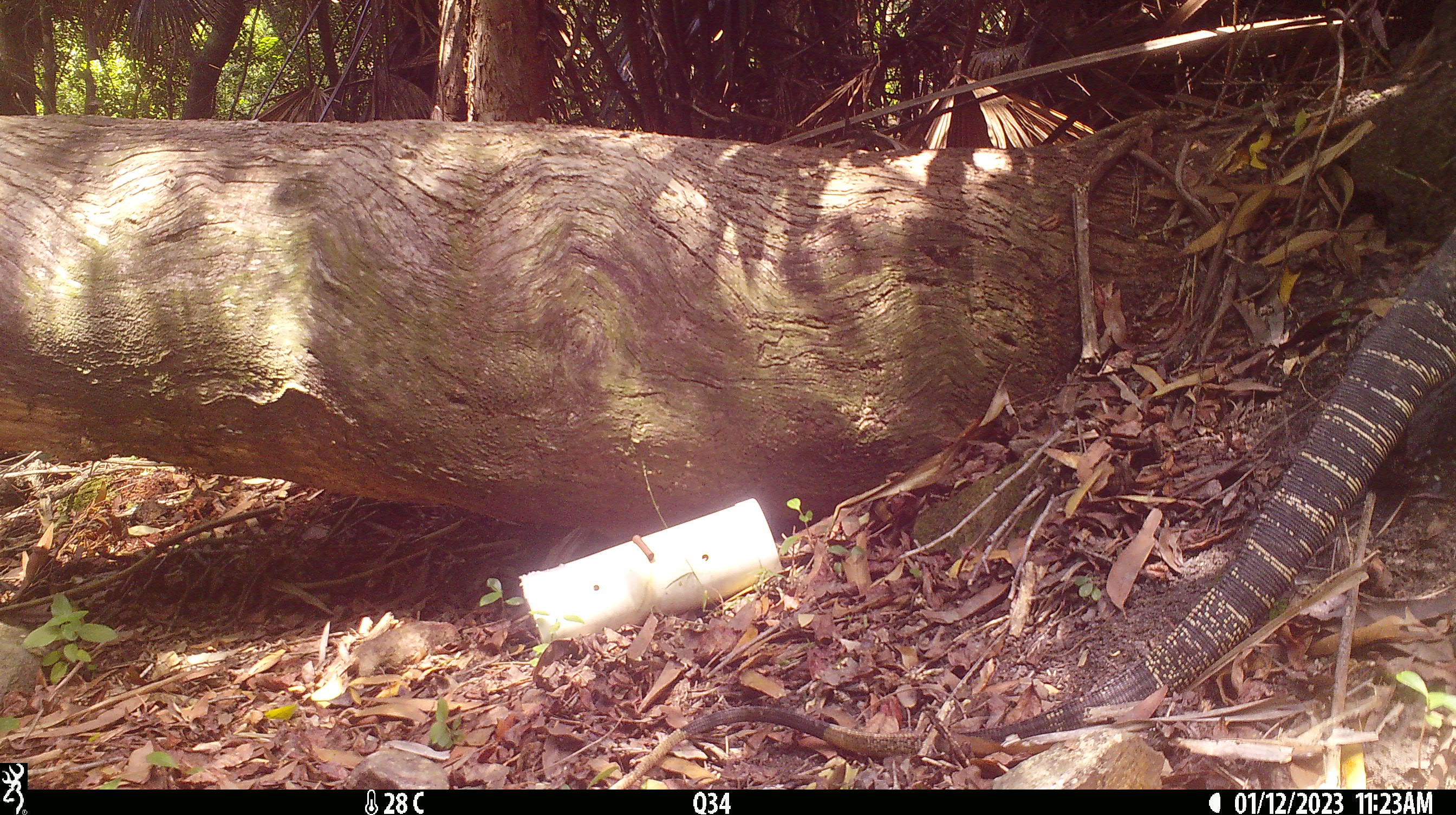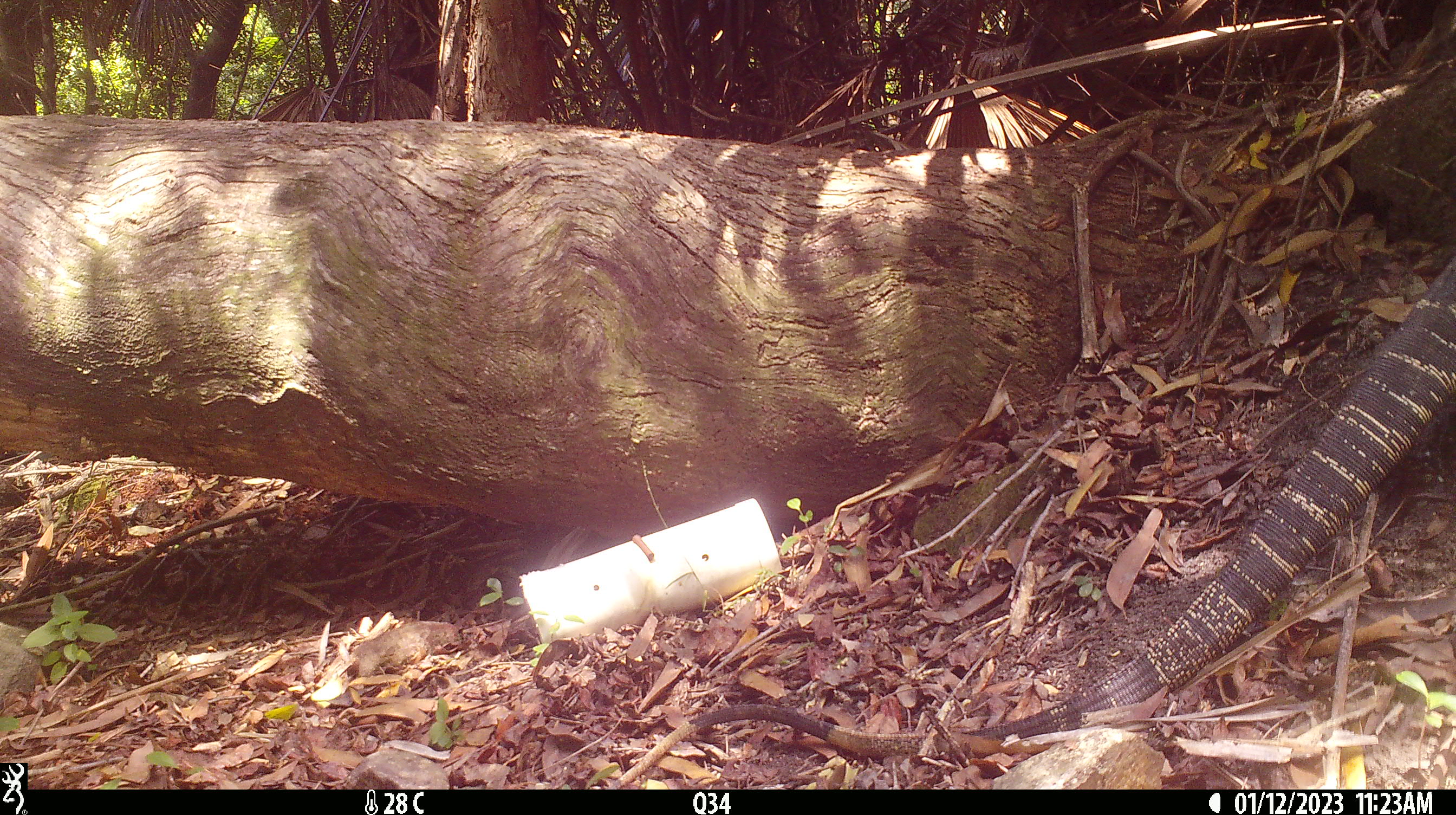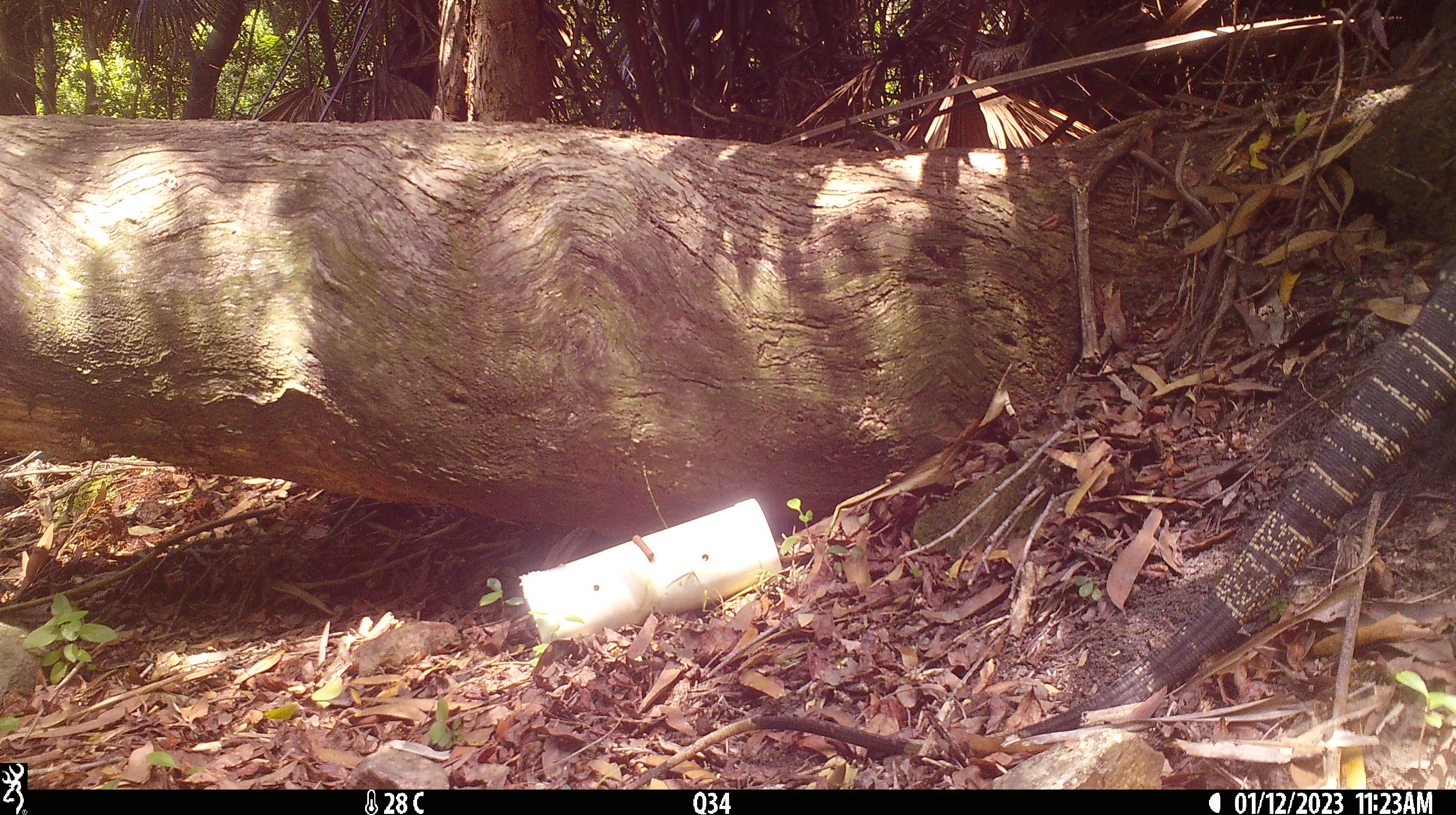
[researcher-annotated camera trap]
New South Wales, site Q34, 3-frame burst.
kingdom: Animalia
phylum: Chordata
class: Reptilia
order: Squamata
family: Varanidae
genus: Varanus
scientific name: Varanus varius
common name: lace monitor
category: goanna